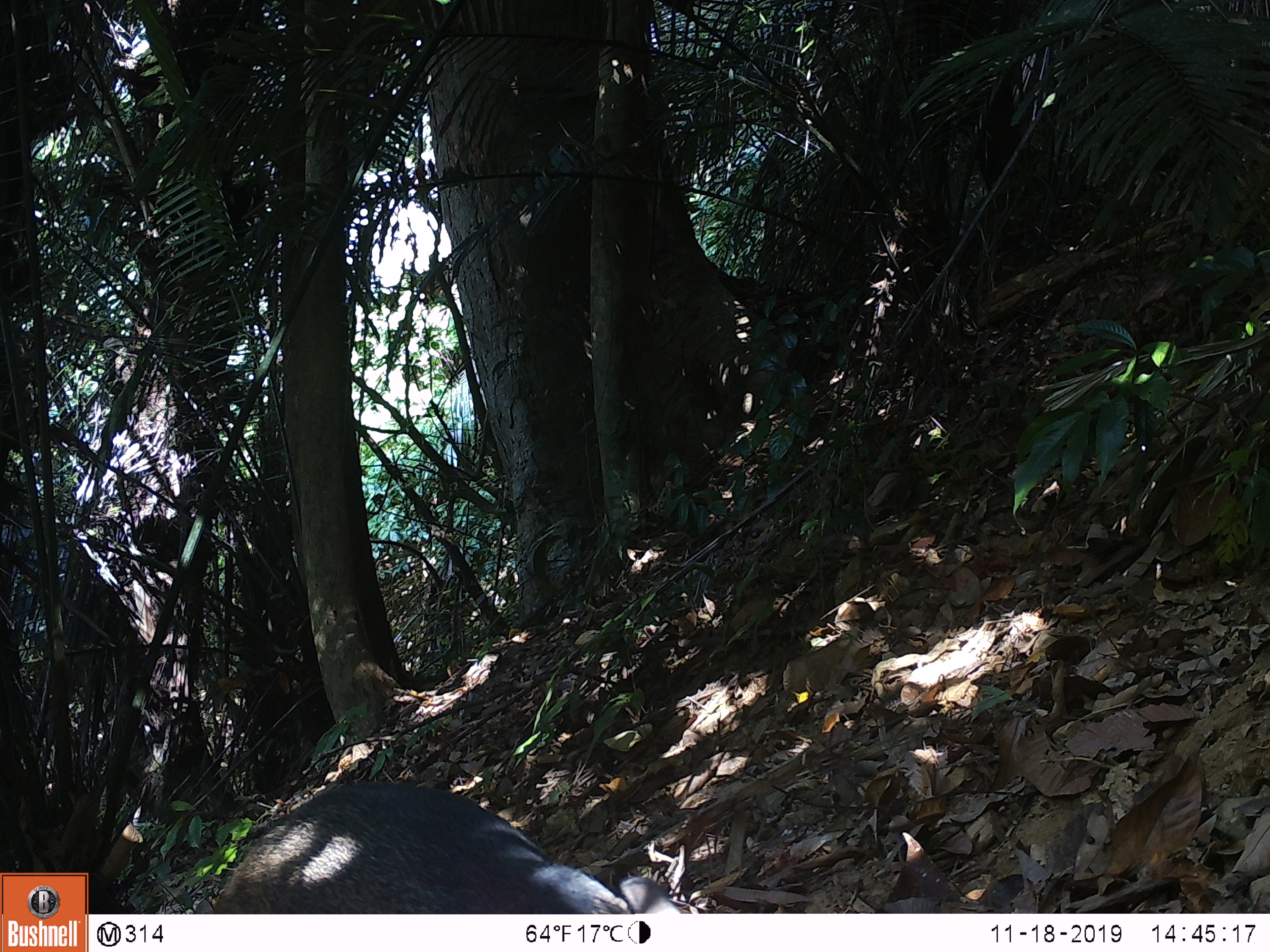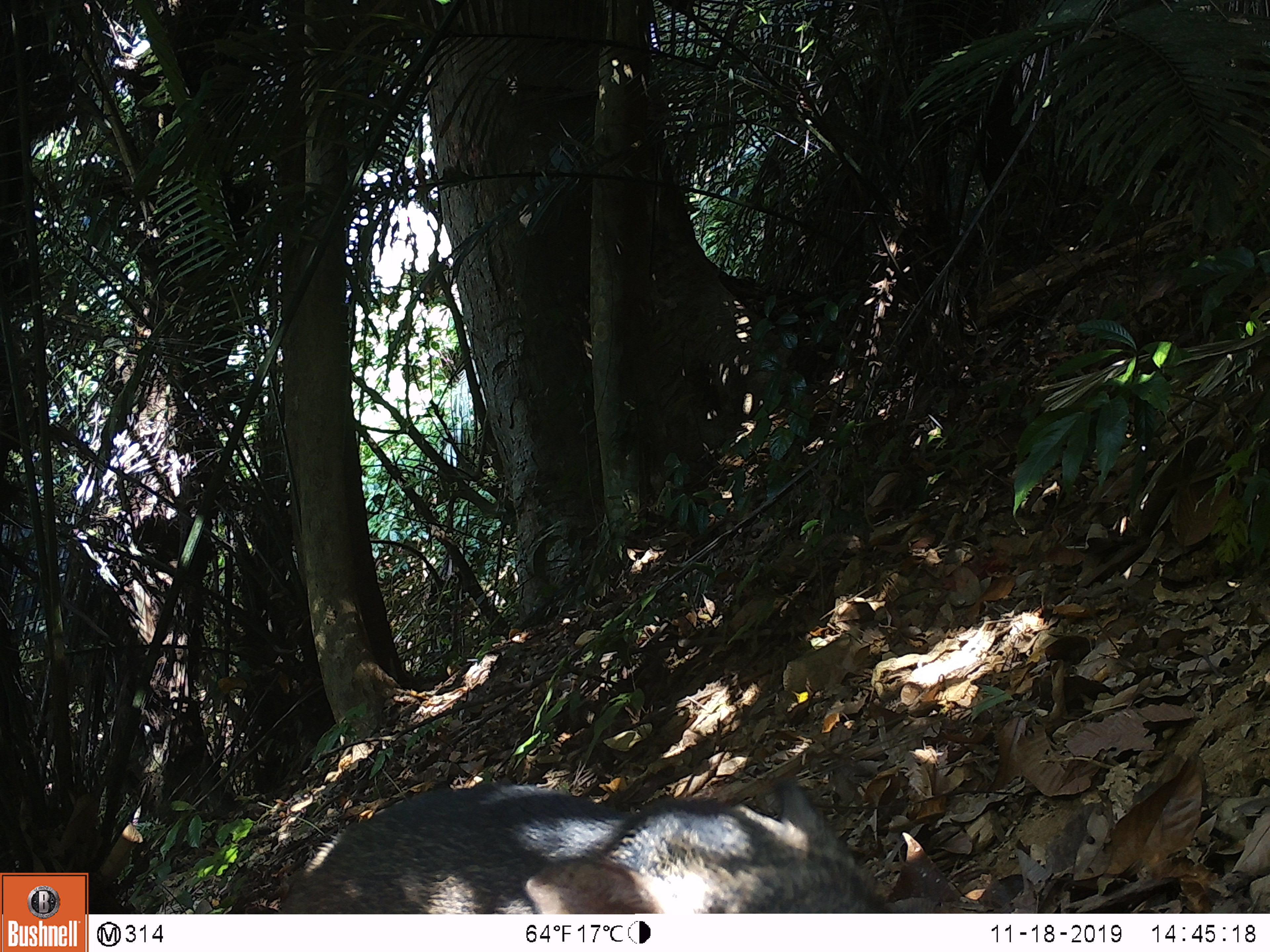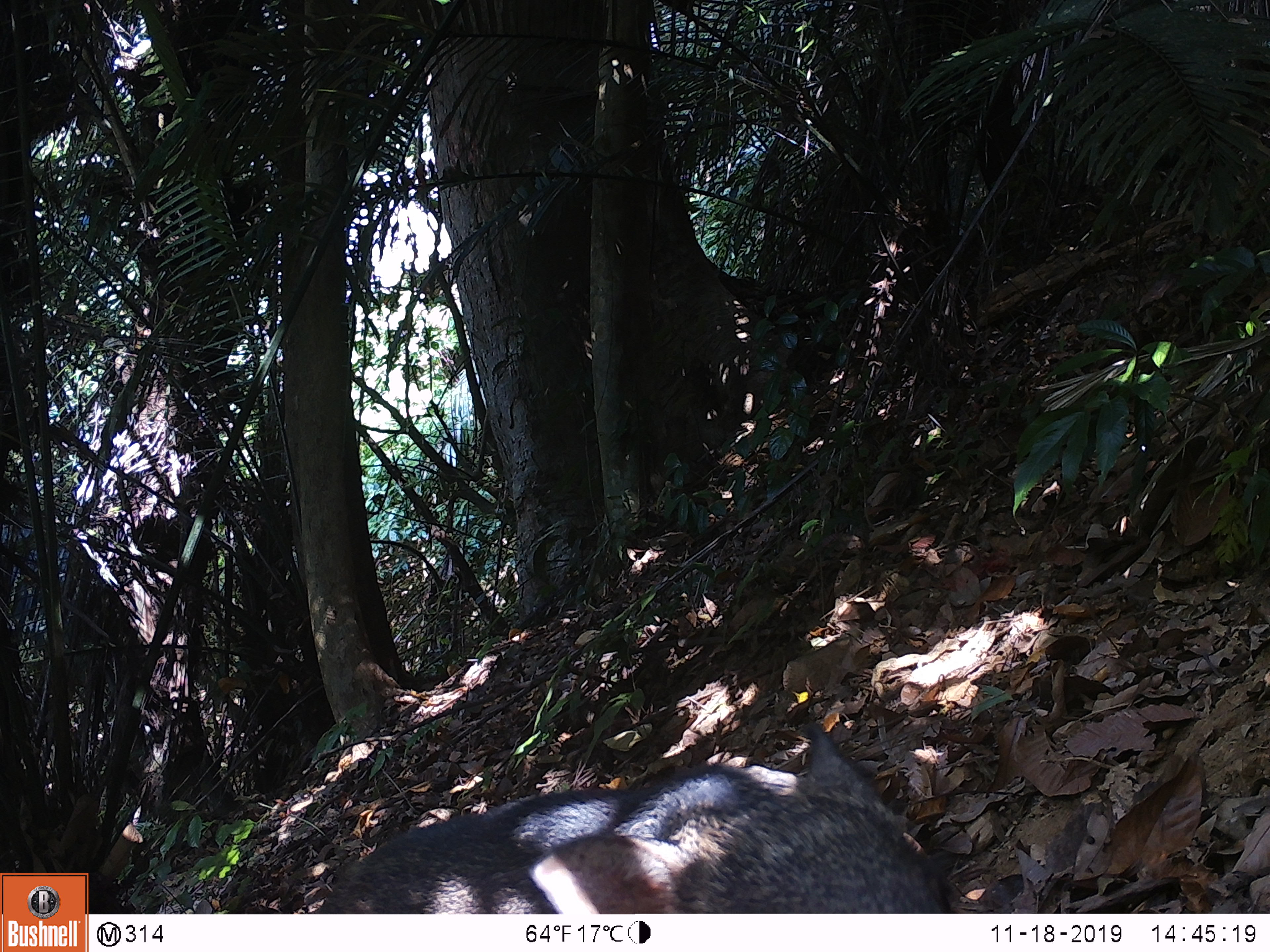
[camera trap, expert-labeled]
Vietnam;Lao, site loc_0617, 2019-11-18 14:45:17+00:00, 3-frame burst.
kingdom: Animalia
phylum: Chordata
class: Mammalia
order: Artiodactyla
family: Suidae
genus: Sus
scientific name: Sus scrofa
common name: eurasian wild pig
Eurasian wild pig (Sus scrofa). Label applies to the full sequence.